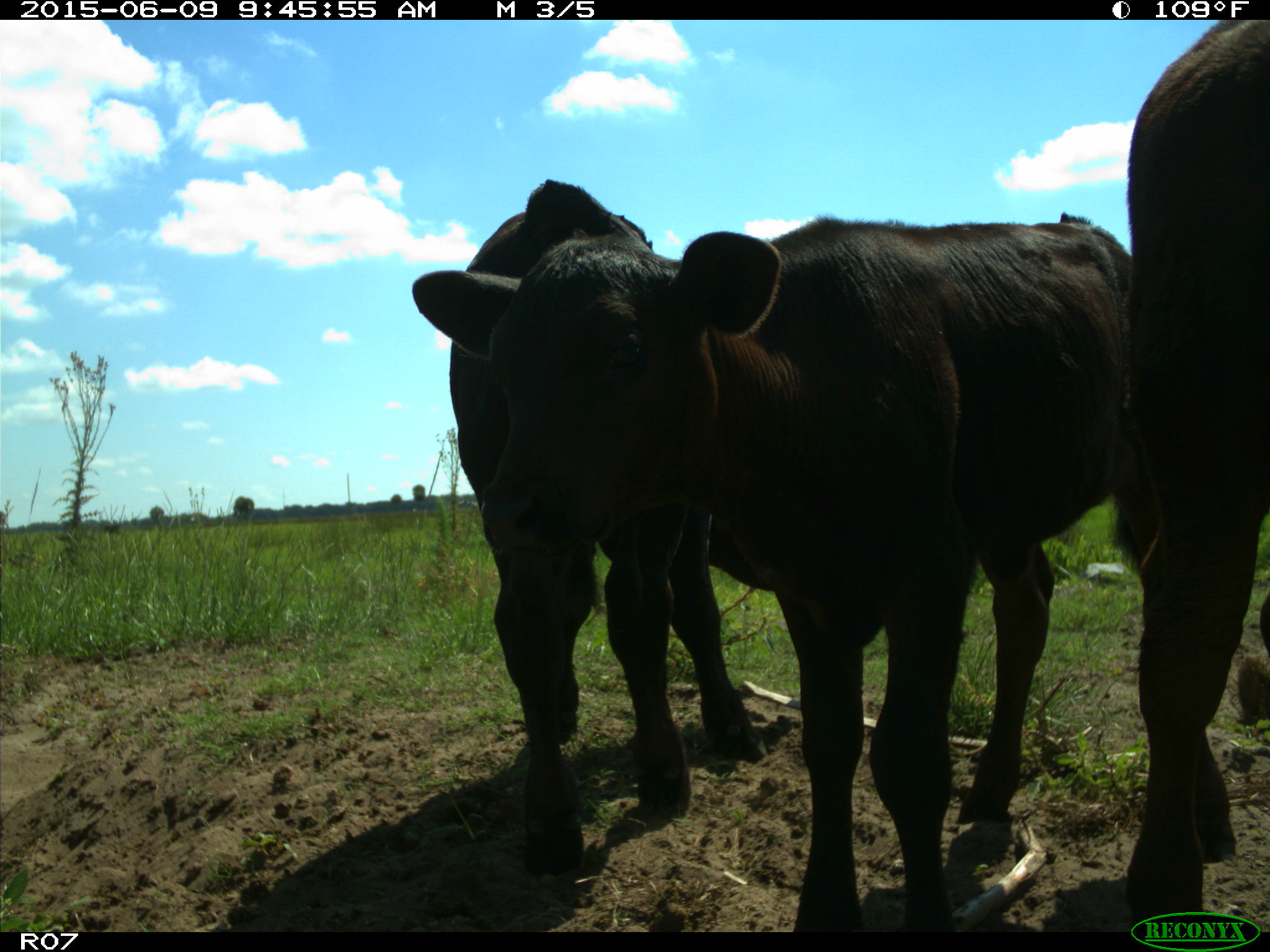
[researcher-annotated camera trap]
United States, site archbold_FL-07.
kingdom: Animalia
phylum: Chordata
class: Mammalia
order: Artiodactyla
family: Bovidae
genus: Bos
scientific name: Bos taurus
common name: domestic cow